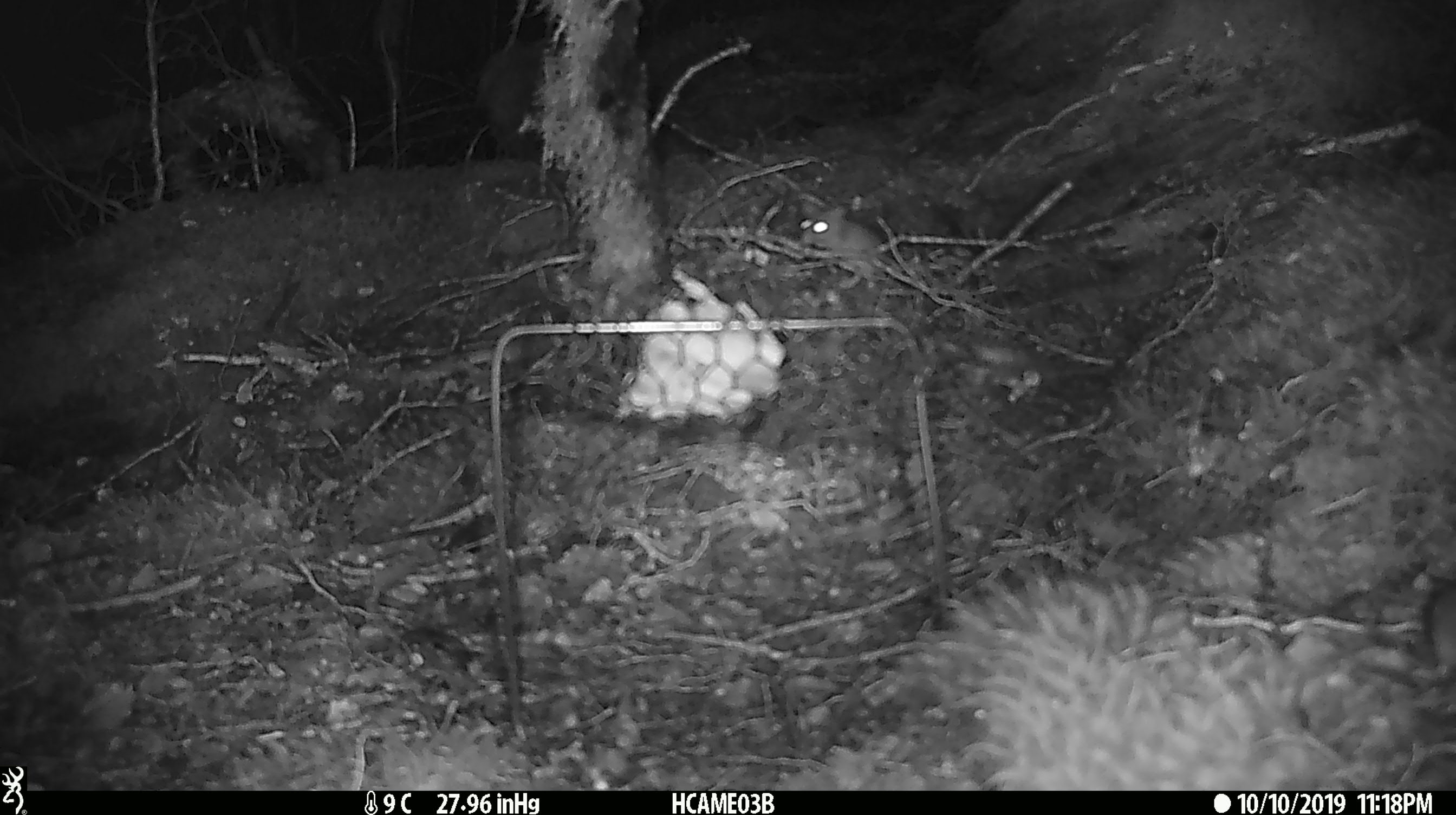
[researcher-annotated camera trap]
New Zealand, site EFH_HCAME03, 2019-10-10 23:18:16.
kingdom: Animalia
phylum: Chordata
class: Mammalia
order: Rodentia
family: Muridae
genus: Mus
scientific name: Mus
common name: mouse